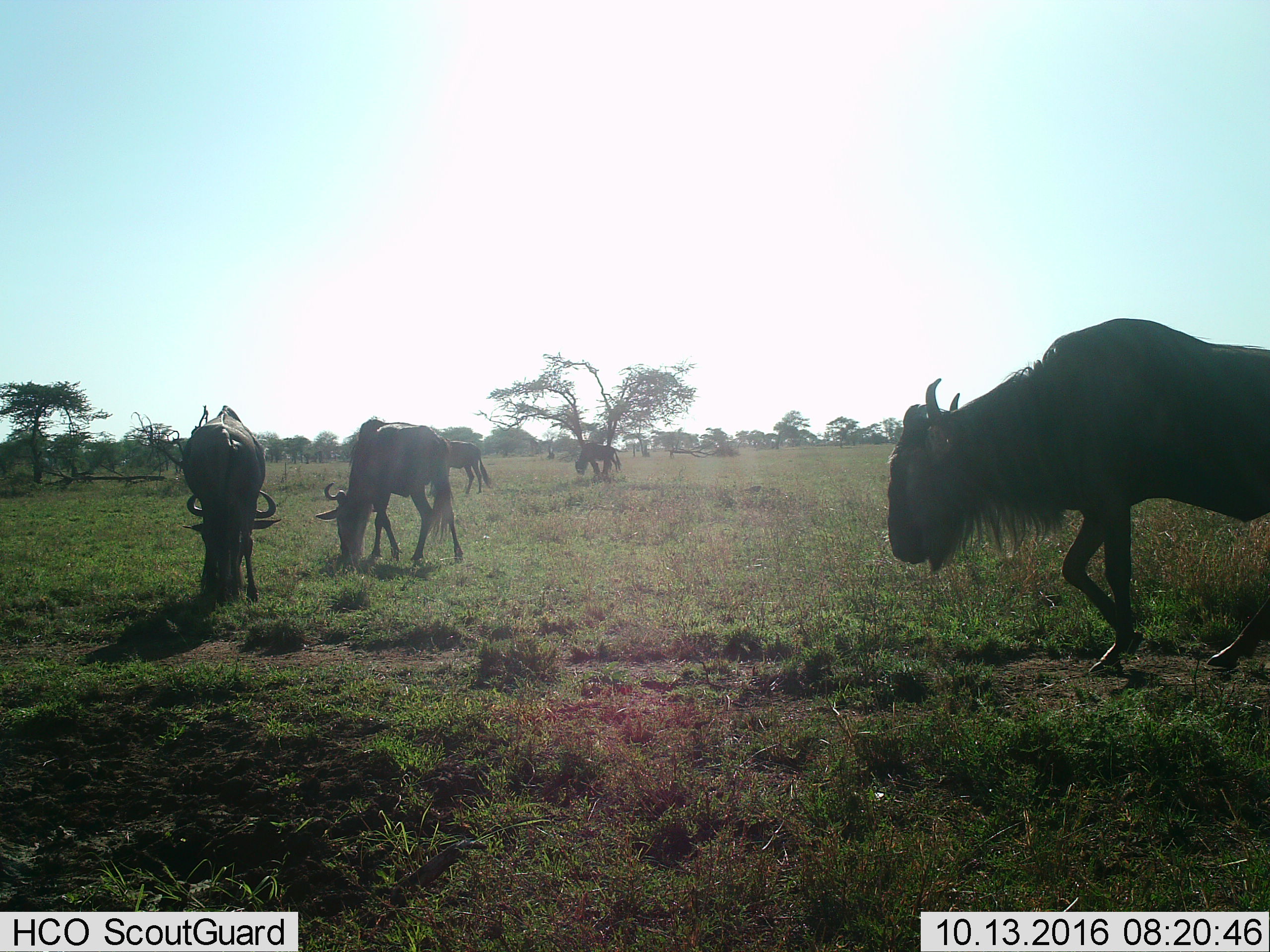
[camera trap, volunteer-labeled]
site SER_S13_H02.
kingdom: Animalia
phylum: Chordata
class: Mammalia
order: Artiodactyla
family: Bovidae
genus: Connochaetes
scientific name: Connochaetes taurinus taurinus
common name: blue wildebeest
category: wildebeestblue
Wildebeestblue (blue wildebeest) (Connochaetes taurinus taurinus), count 5. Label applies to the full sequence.